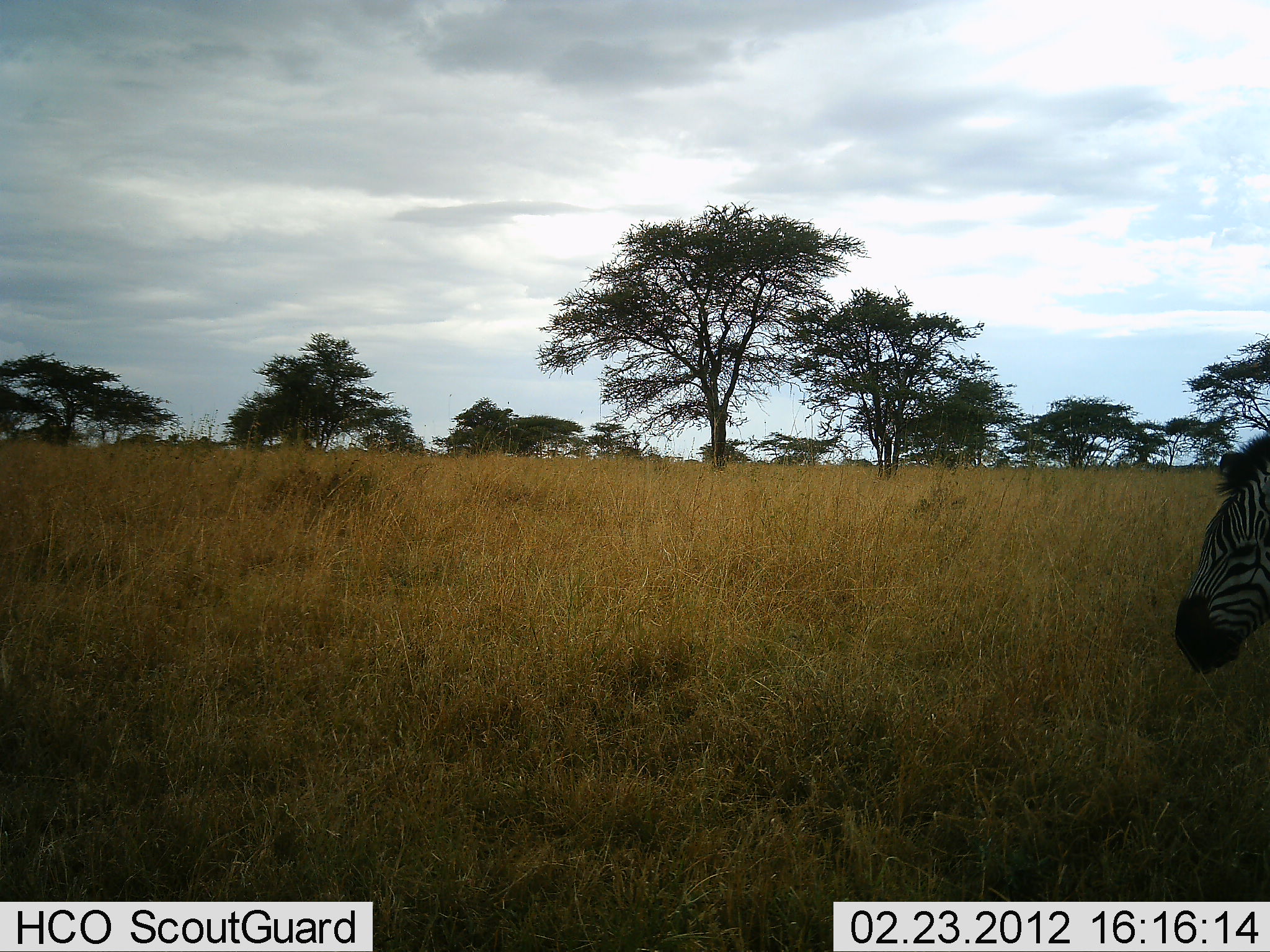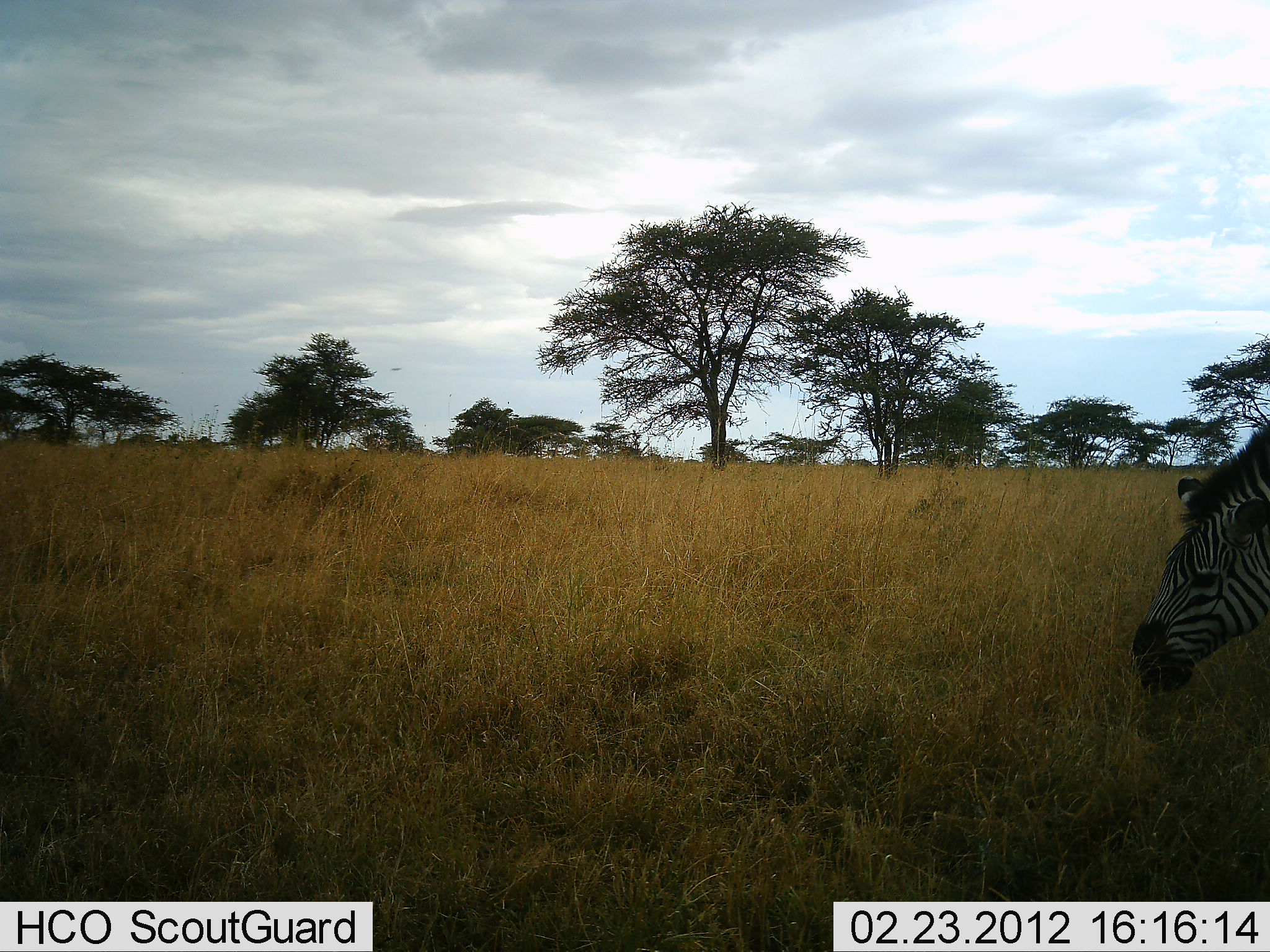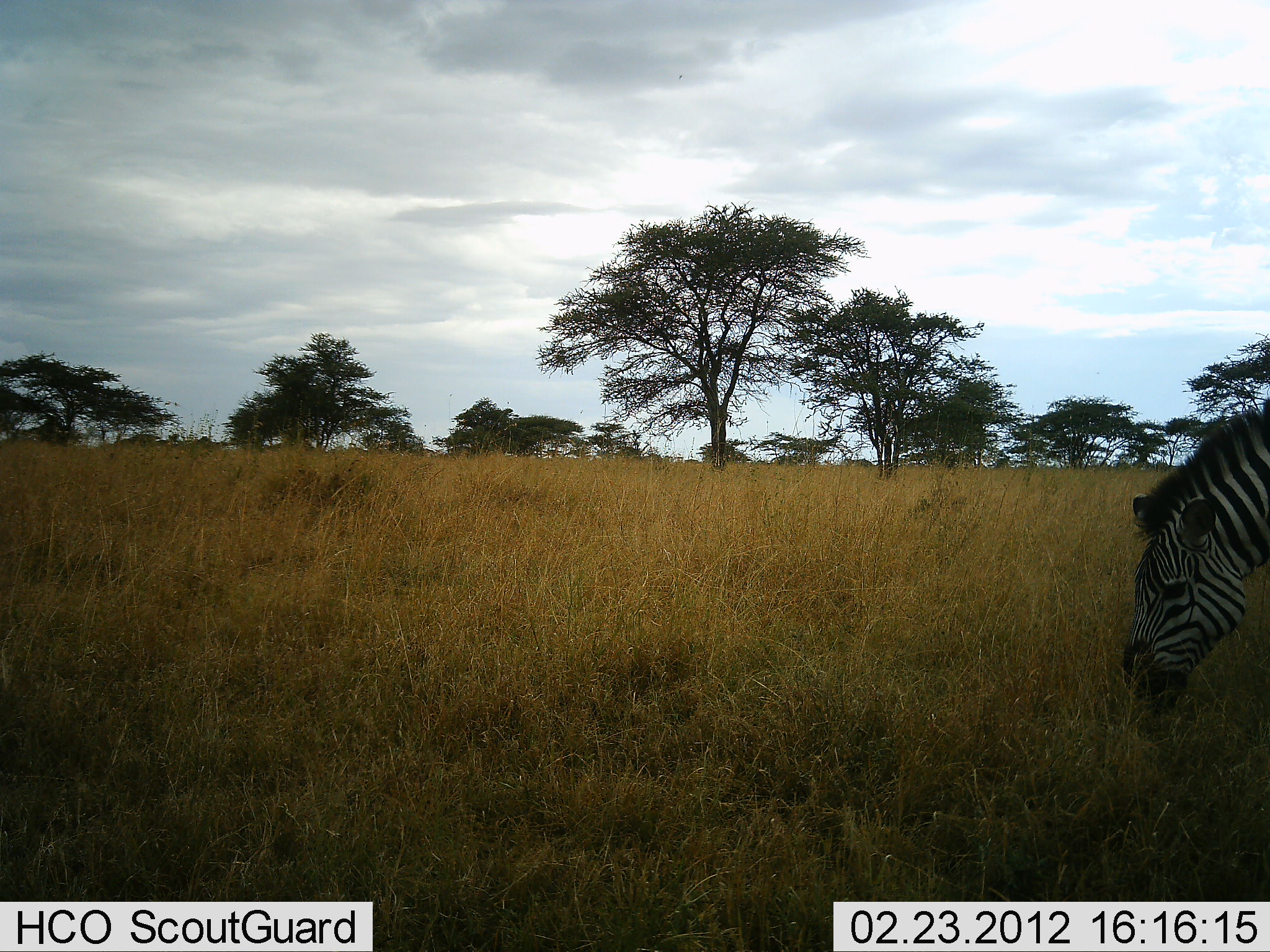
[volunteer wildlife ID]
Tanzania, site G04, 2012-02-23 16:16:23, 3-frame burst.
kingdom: Animalia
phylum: Chordata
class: Mammalia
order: Perissodactyla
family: Equidae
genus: Equus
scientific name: Equus quagga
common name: plains zebra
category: zebra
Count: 1.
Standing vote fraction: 6%.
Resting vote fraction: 0%.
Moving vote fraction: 10%.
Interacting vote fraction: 0%.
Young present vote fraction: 0%.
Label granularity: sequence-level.